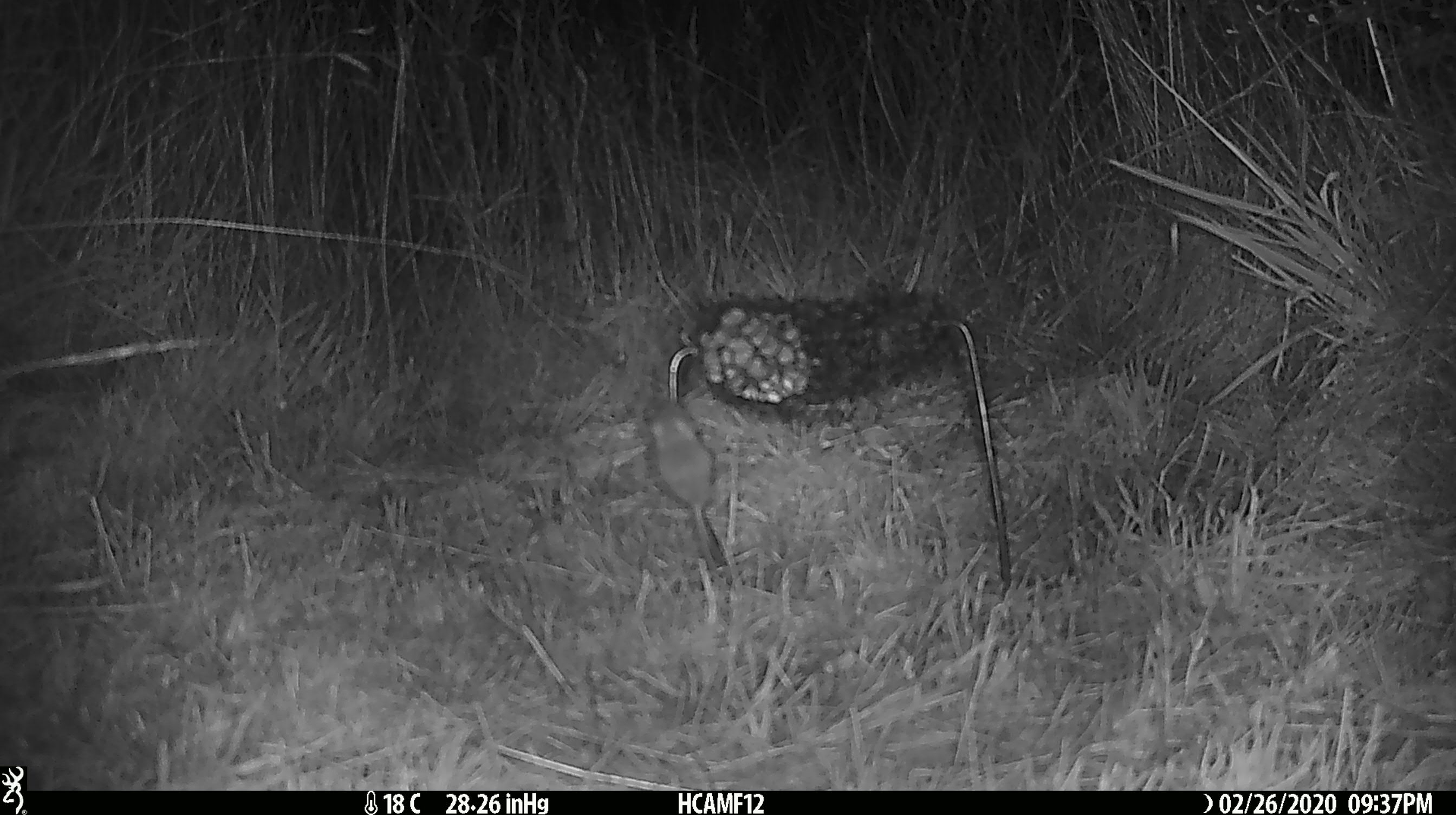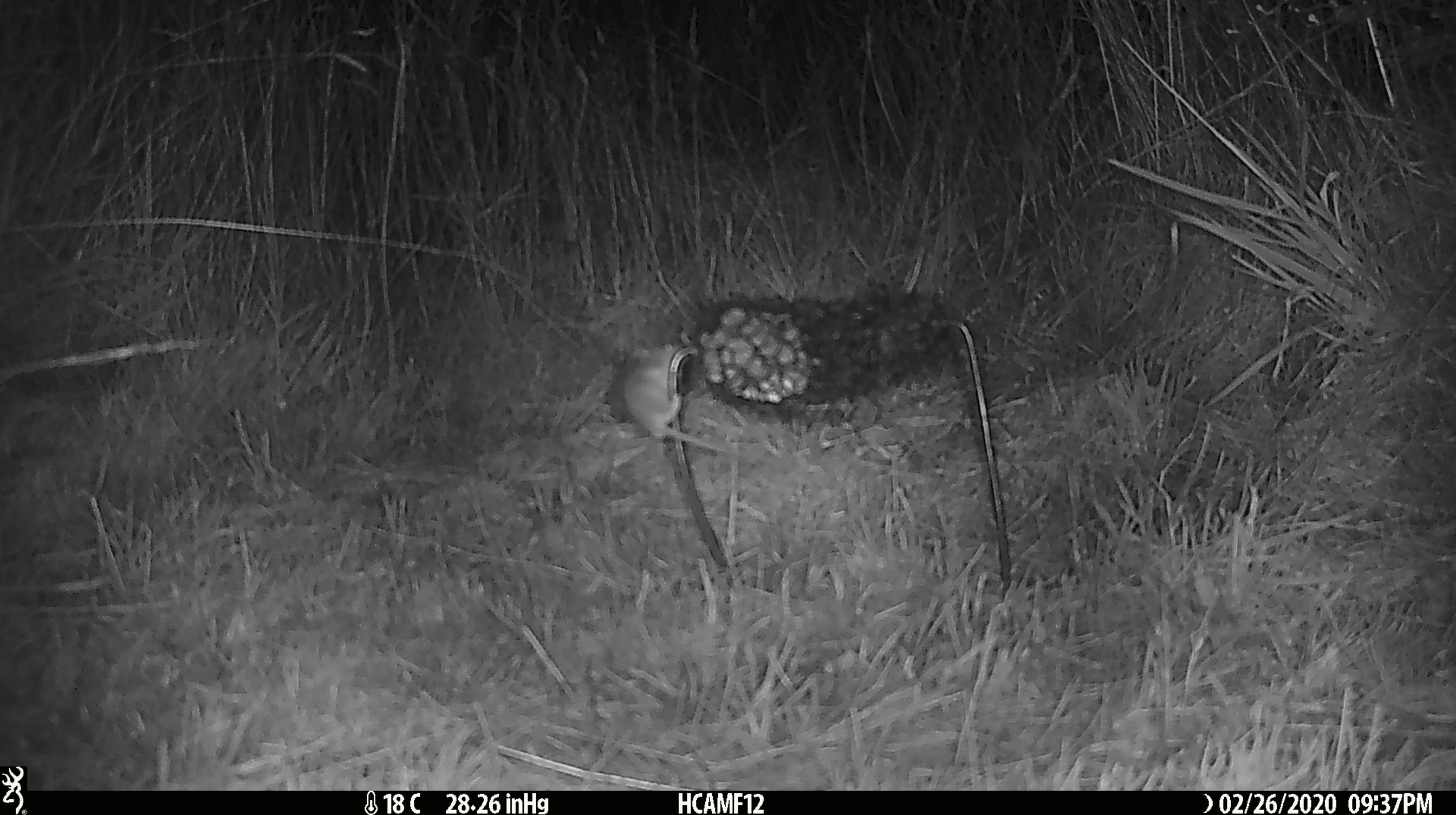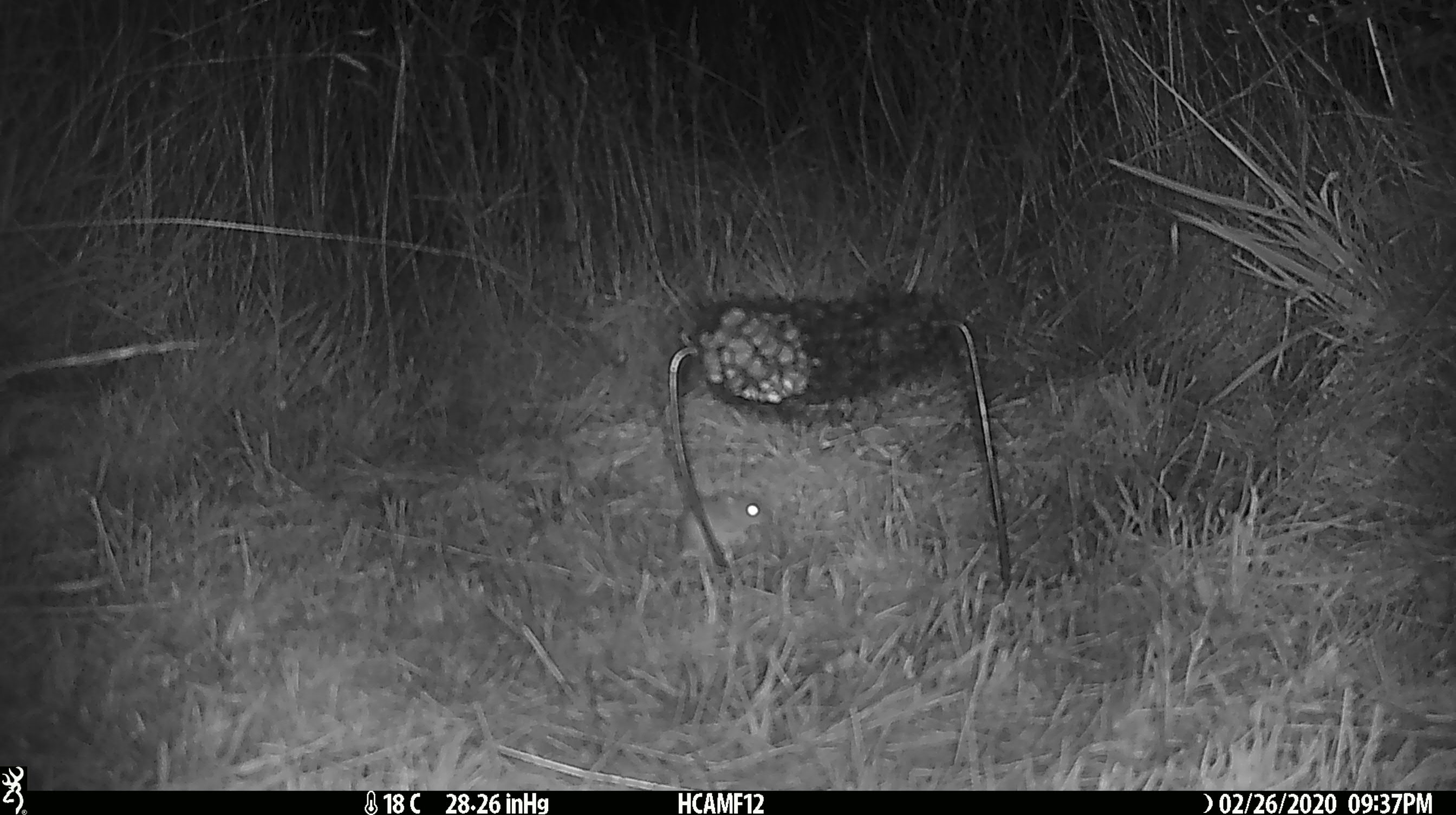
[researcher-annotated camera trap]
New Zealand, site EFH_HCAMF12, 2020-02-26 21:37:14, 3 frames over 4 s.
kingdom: Animalia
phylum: Chordata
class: Mammalia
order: Rodentia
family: Muridae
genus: Mus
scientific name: Mus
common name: mouse